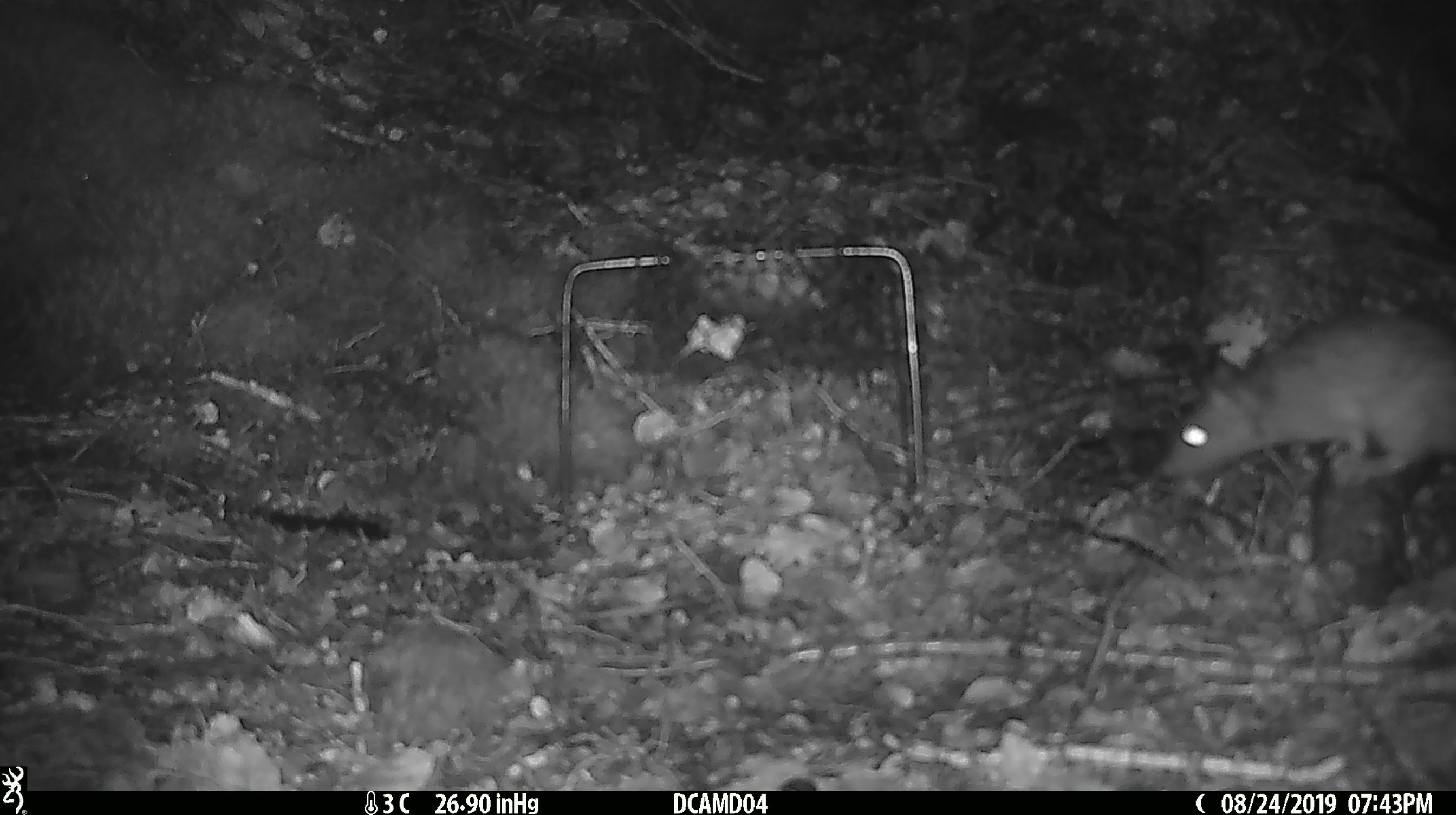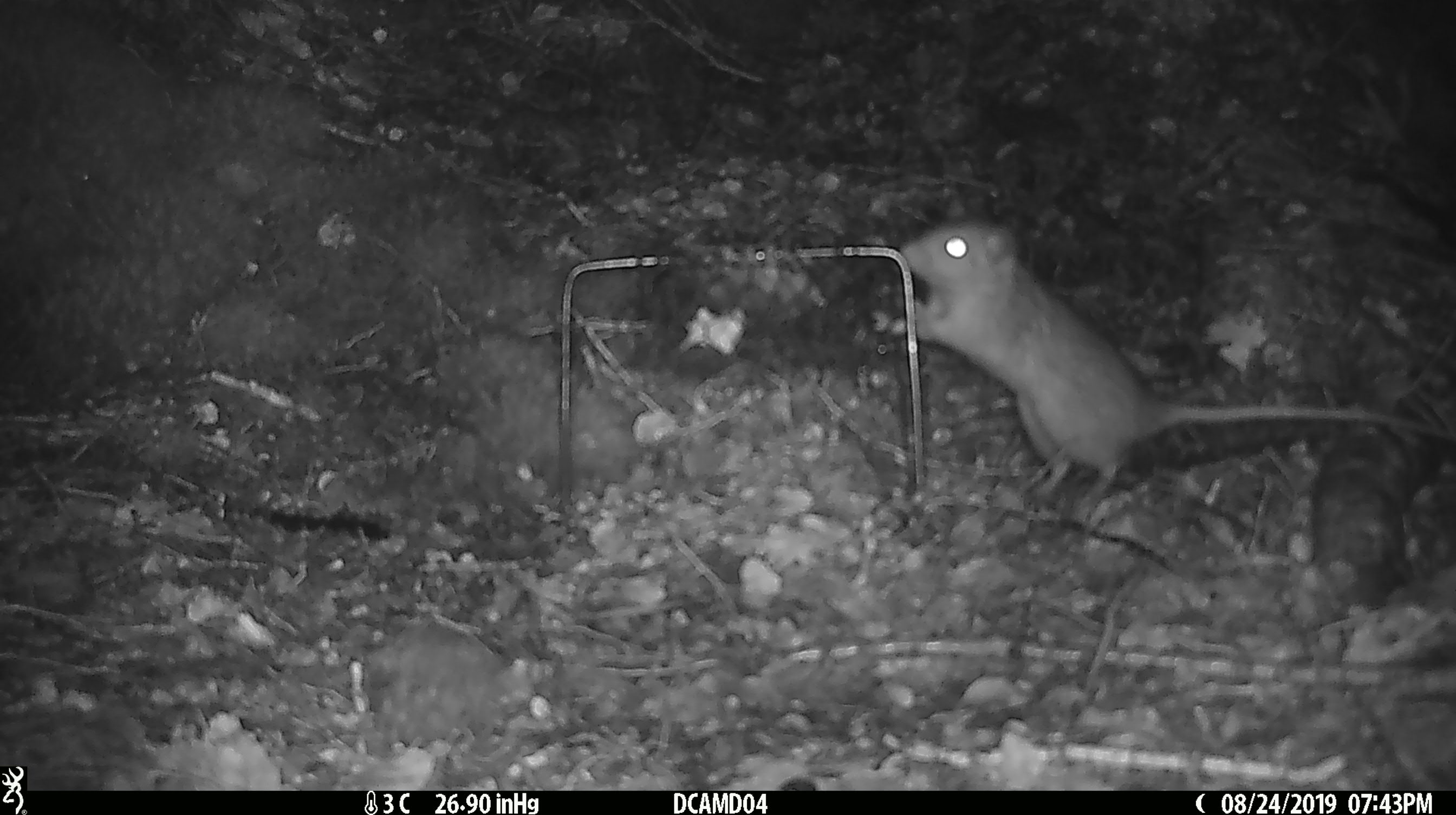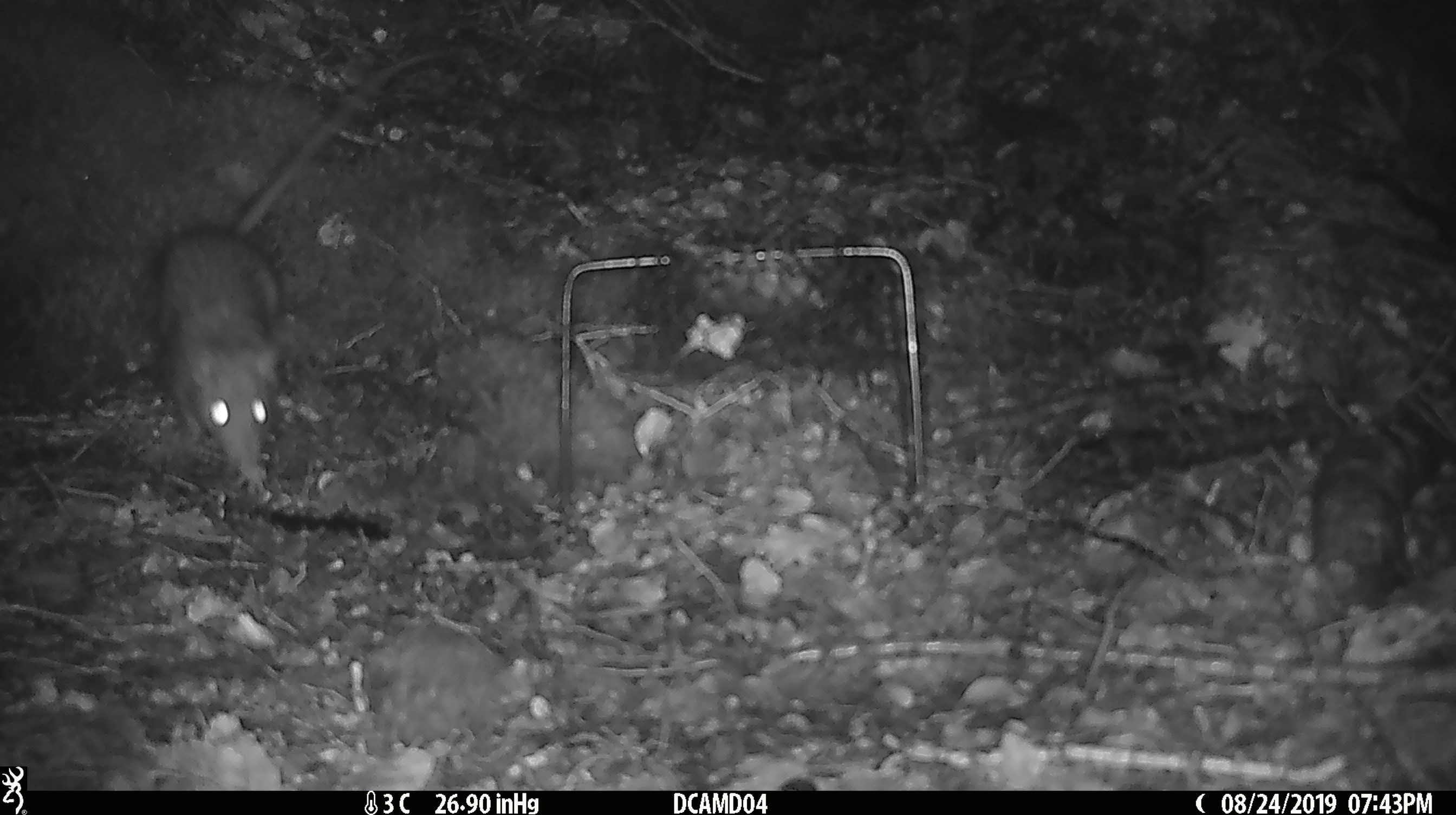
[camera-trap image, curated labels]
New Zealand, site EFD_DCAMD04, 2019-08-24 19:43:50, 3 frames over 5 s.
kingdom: Animalia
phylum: Chordata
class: Mammalia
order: Rodentia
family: Muridae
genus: Rattus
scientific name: Rattus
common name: rat